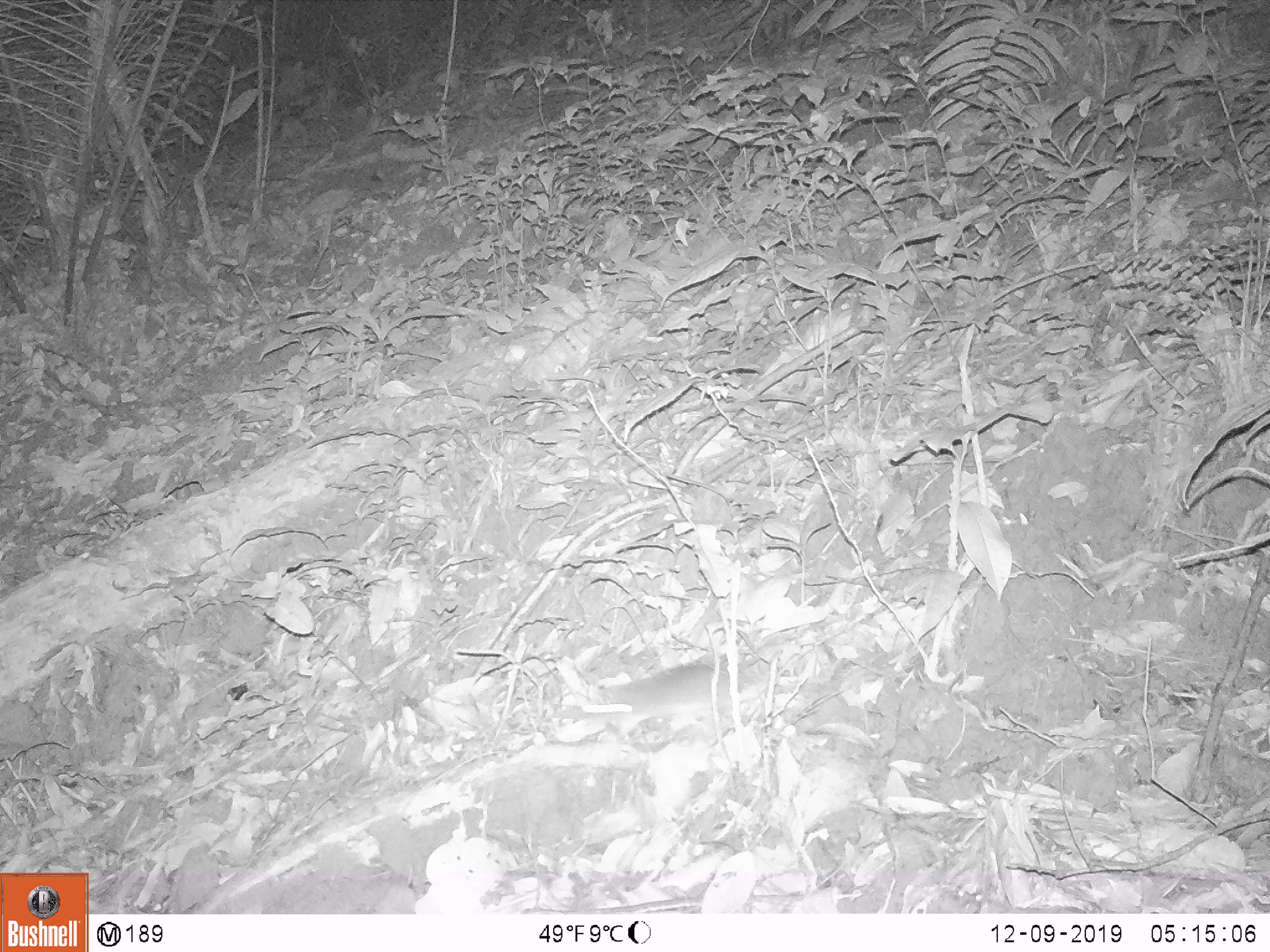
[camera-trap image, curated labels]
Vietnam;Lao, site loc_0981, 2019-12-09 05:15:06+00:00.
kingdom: Animalia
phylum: Chordata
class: Mammalia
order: Rodentia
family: Muridae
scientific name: Muridae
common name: old-world mice and rats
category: unidentified murid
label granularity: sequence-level